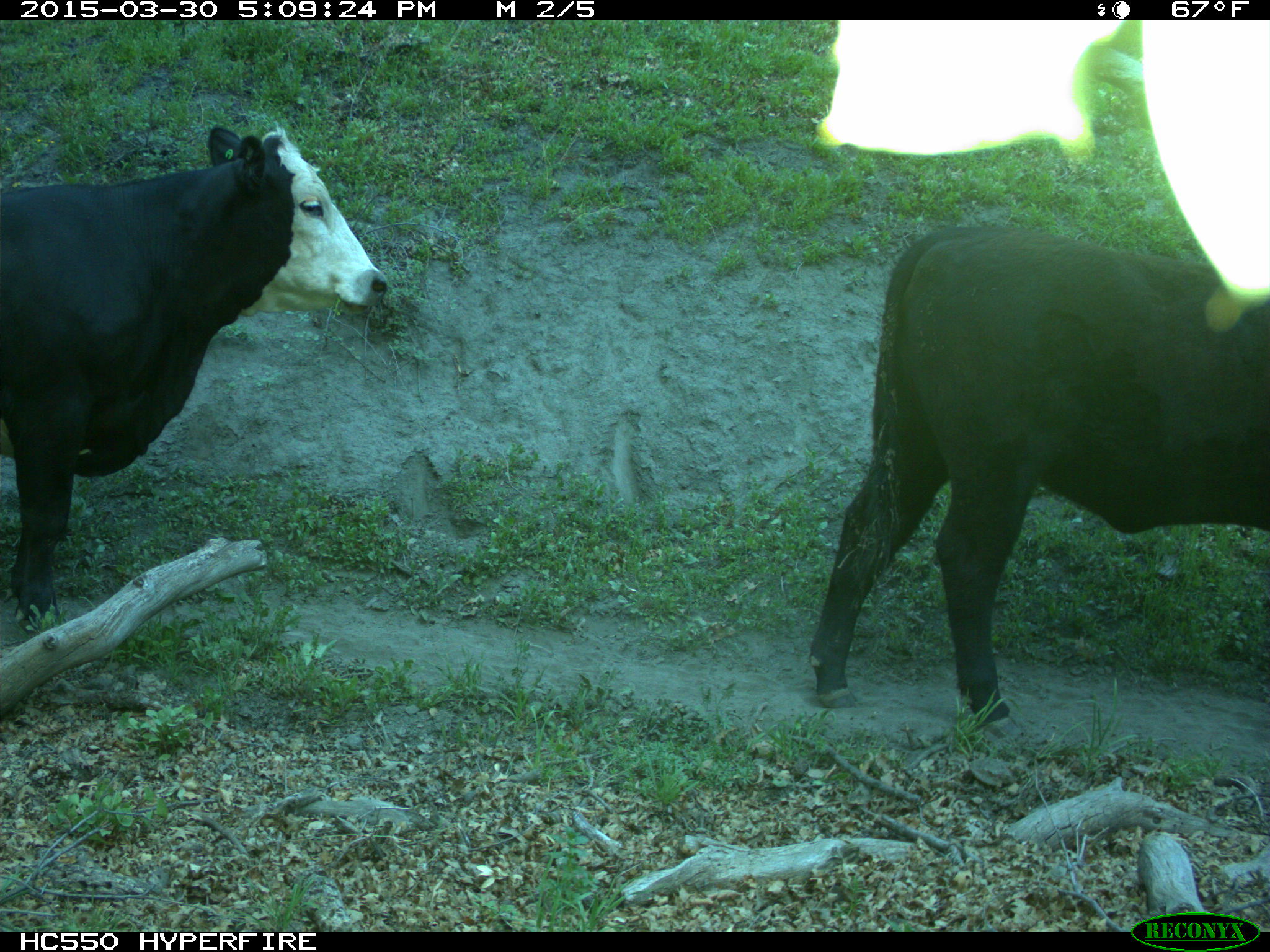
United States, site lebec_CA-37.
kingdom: Animalia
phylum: Chordata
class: Mammalia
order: Artiodactyla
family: Bovidae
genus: Bos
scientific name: Bos taurus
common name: domestic cow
Bos taurus (domestic cow).